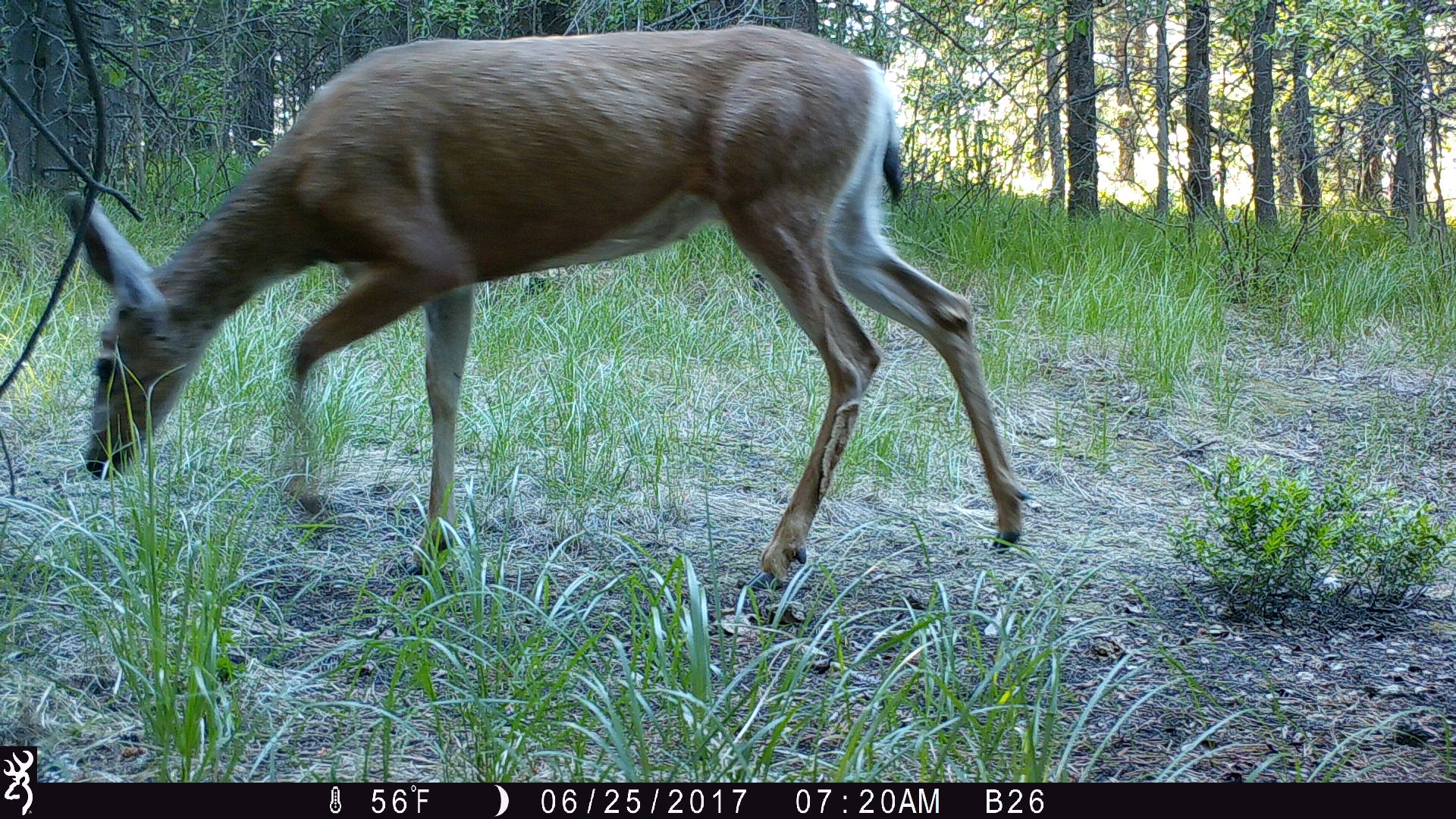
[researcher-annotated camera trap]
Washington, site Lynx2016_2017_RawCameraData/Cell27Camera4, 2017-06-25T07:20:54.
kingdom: Animalia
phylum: Chordata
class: Mammalia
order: Artiodactyla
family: Cervidae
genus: Odocoileus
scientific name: Odocoileus hemionus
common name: mule deer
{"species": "Odocoileus hemionus (mule deer)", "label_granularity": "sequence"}